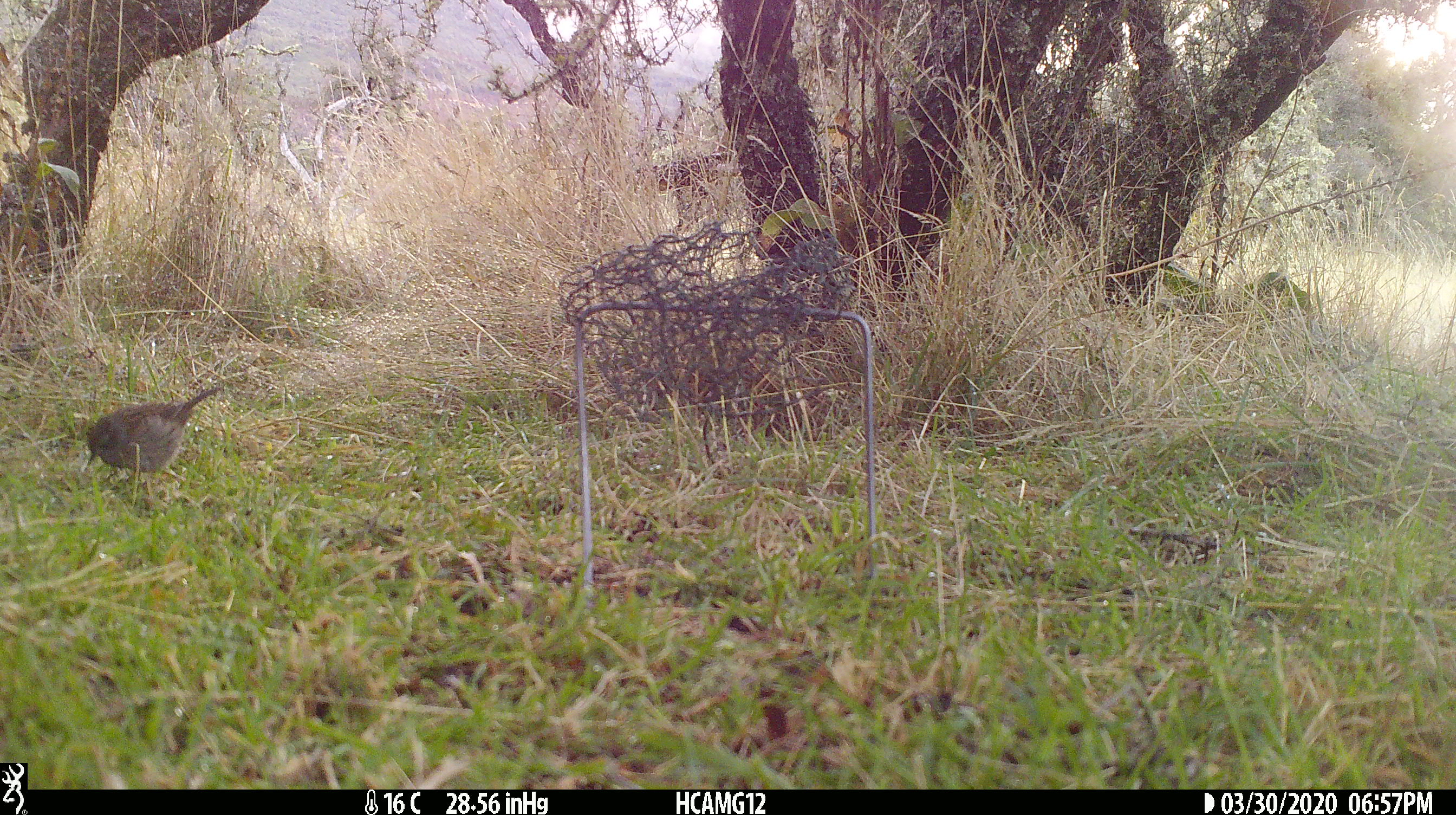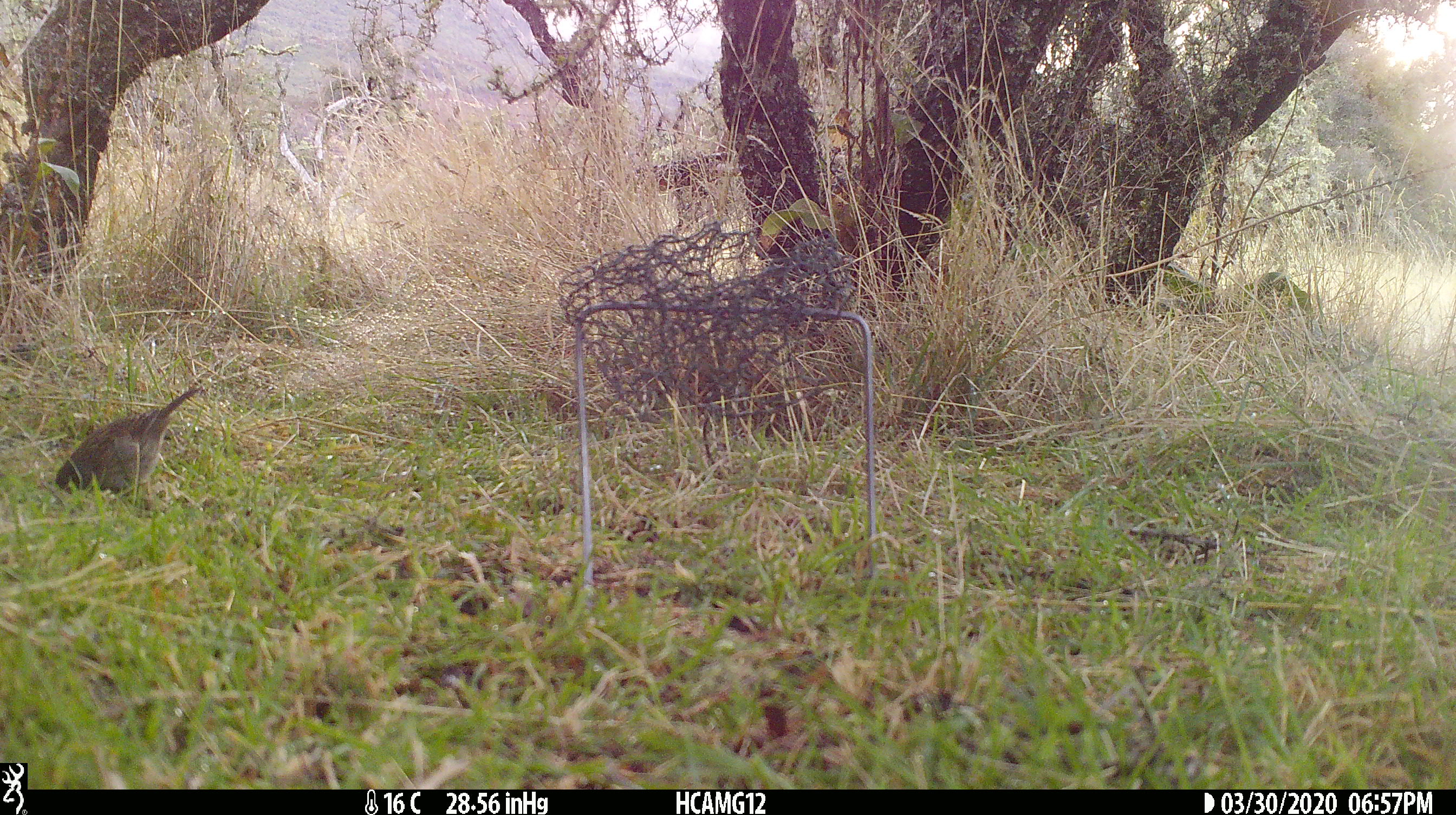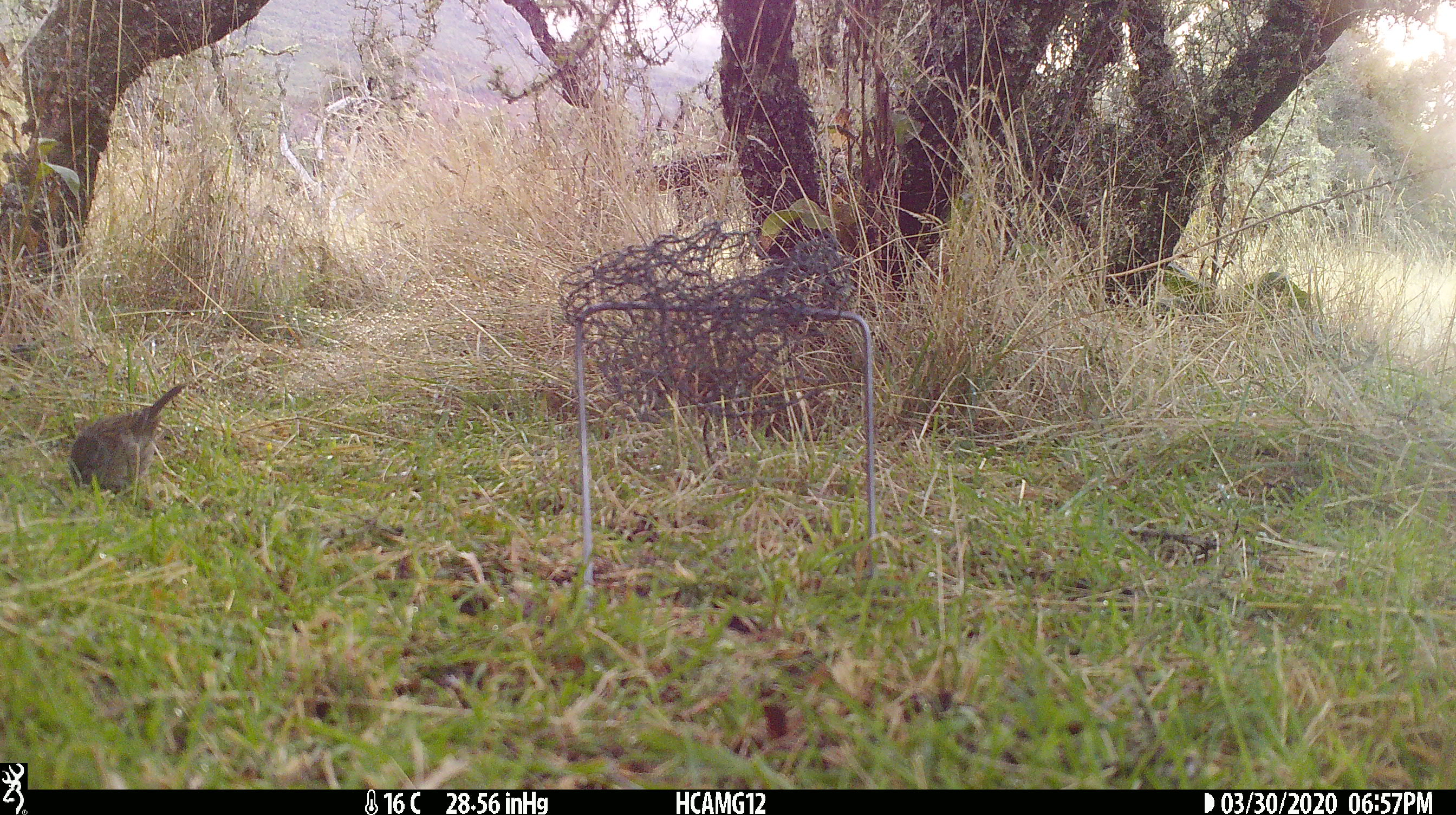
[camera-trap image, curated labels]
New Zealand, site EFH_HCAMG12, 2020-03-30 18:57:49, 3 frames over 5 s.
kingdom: Animalia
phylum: Chordata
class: Aves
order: Passeriformes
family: Prunellidae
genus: Prunella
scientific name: Prunella modularis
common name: dunnock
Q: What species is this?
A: Dunnock (Prunella modularis).